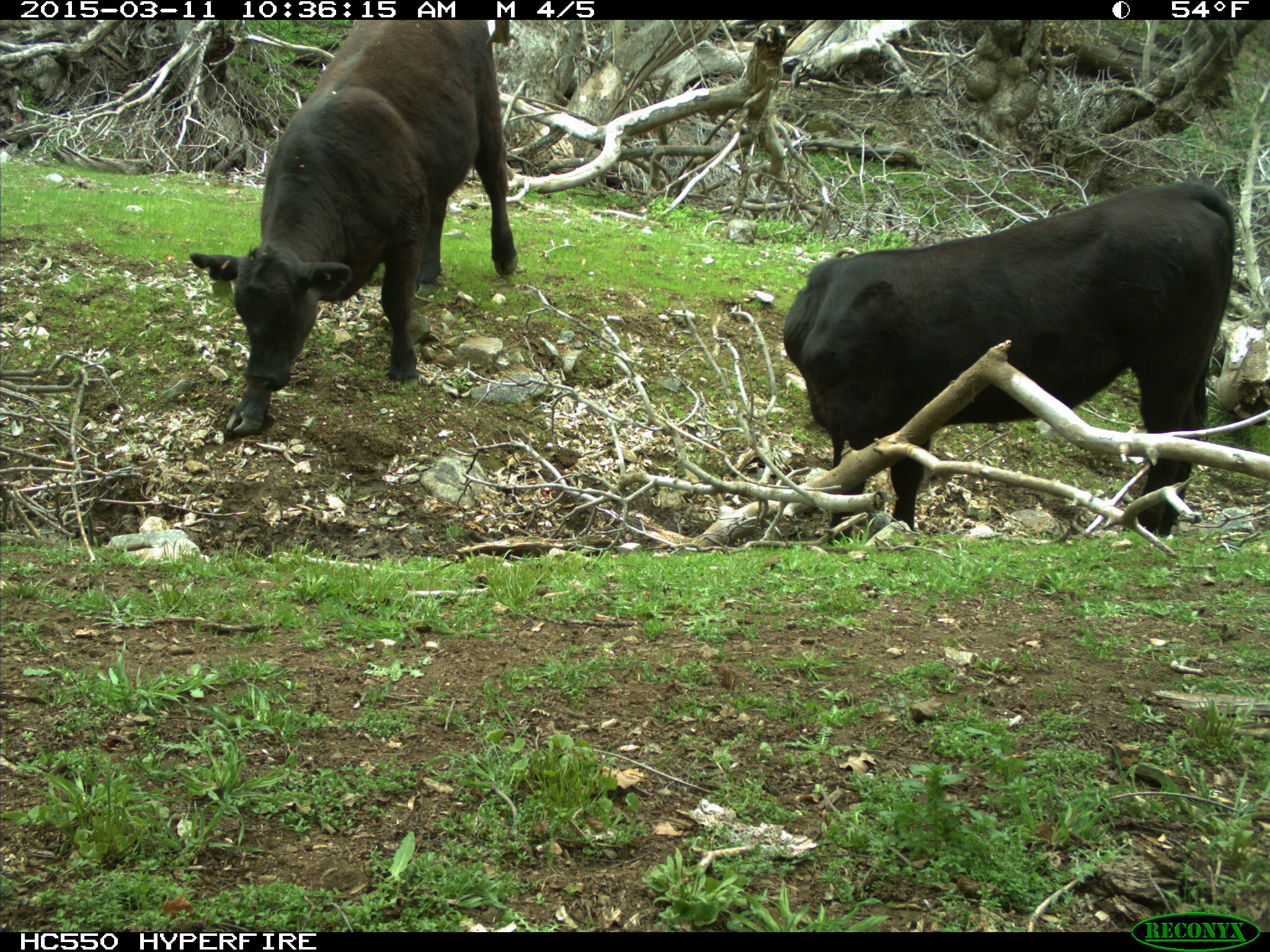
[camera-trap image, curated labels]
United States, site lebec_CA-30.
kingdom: Animalia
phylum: Chordata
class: Mammalia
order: Artiodactyla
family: Bovidae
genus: Bos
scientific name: Bos taurus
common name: domestic cow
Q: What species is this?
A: Bos taurus (domestic cow).